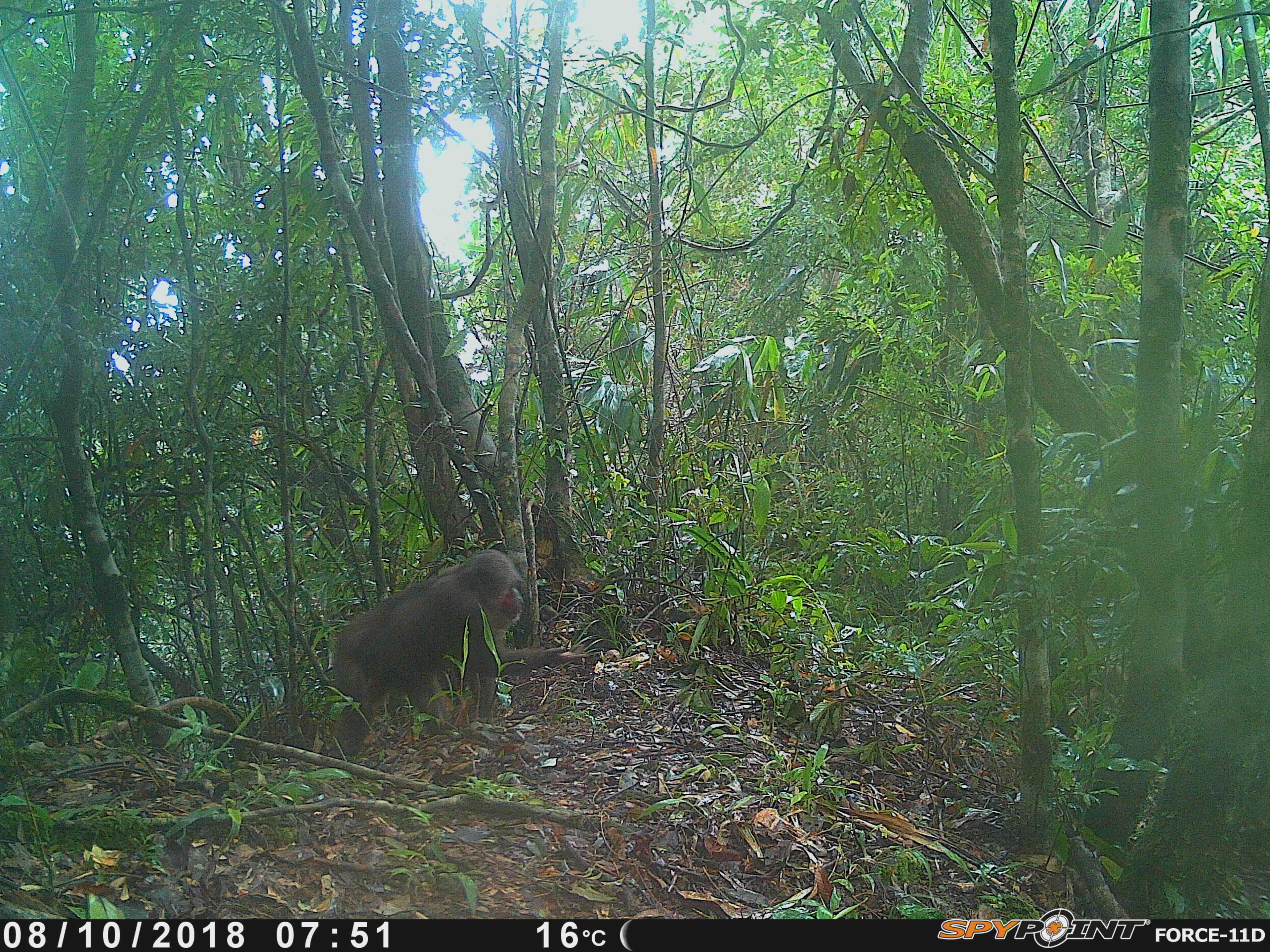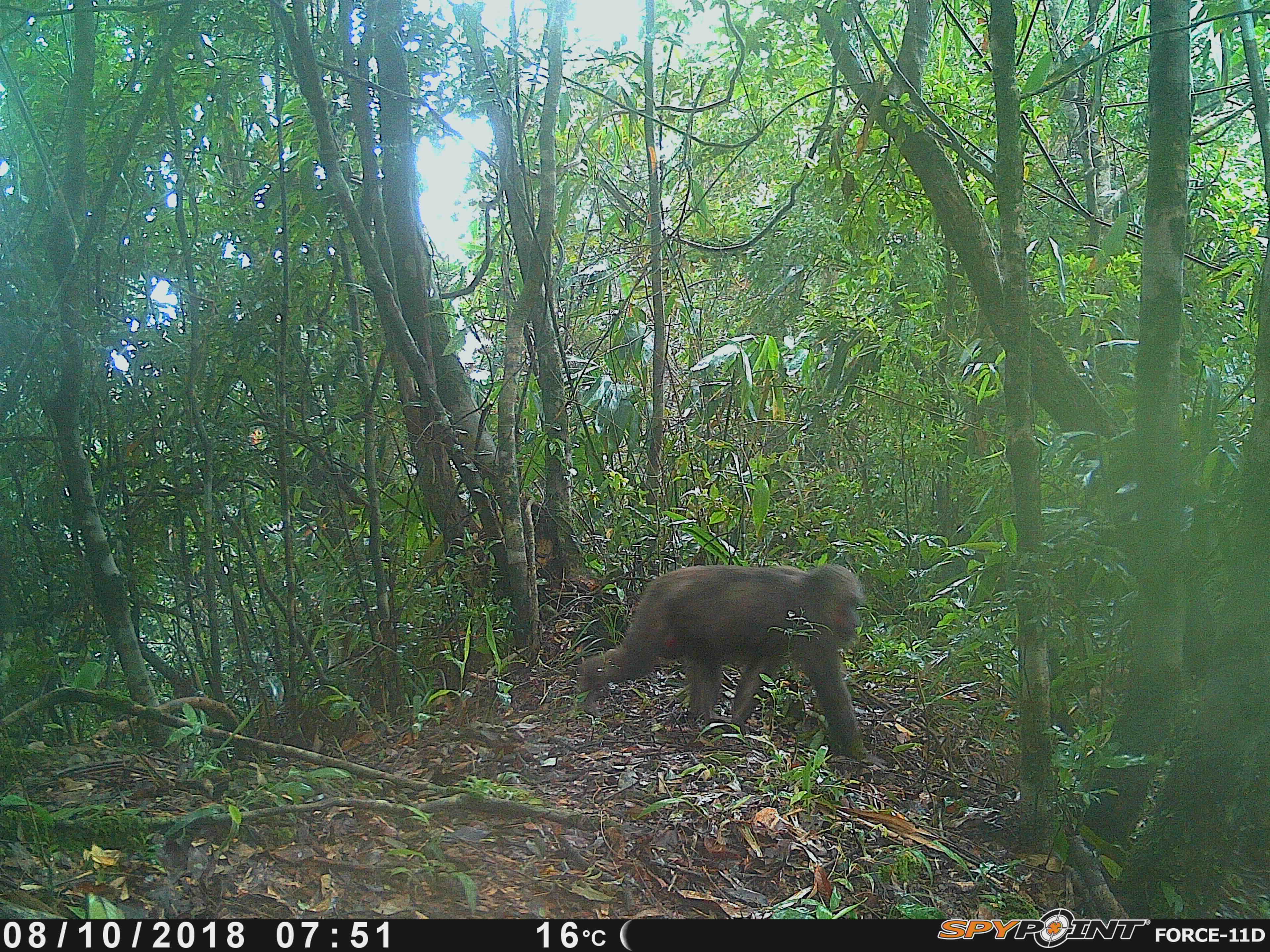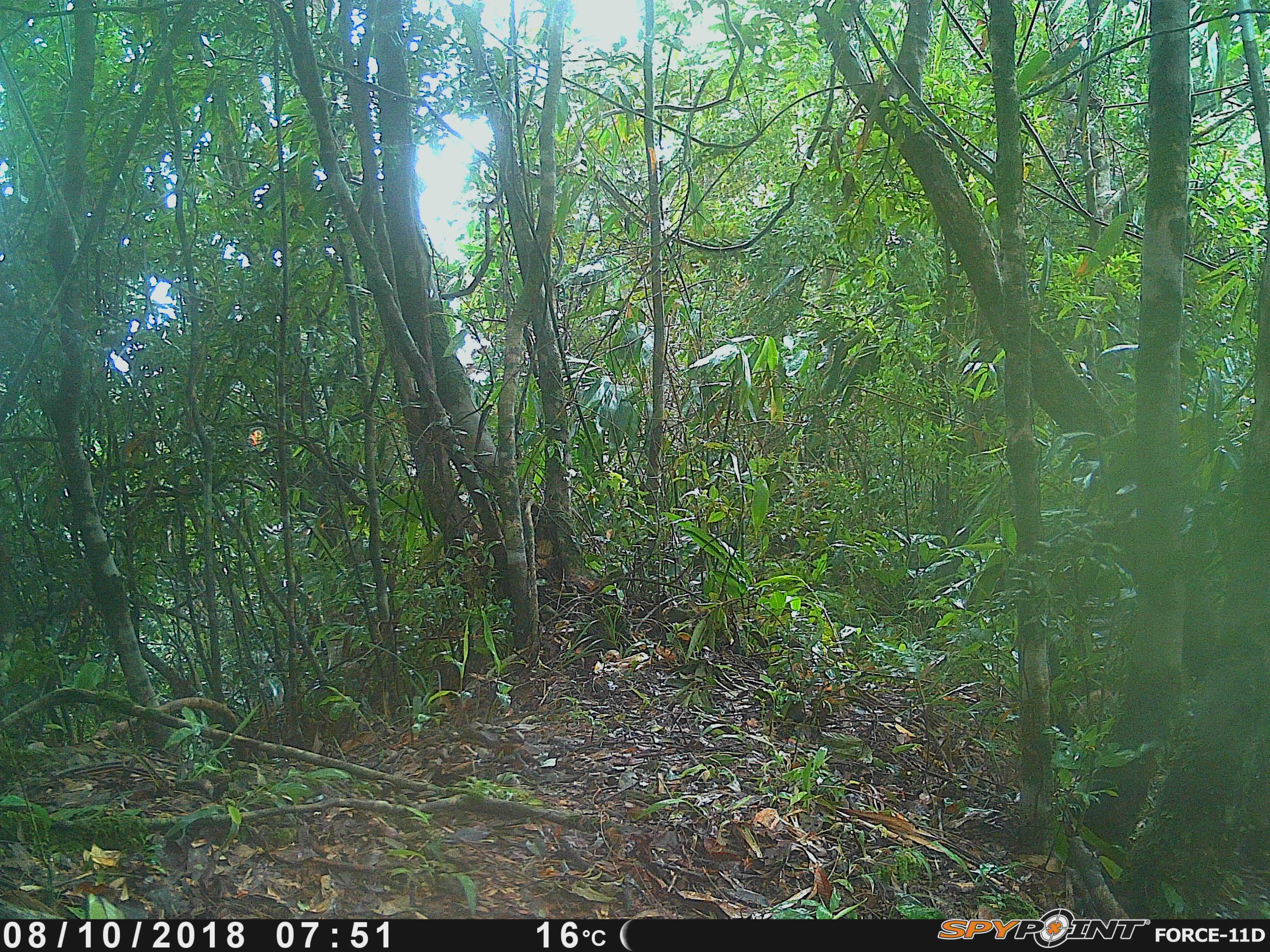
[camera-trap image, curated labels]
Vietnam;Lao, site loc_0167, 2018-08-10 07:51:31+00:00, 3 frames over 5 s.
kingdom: Animalia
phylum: Chordata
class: Mammalia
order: Primates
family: Cercopithecidae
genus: Macaca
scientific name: Macaca arctoides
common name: stump-tailed macaque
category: stump tailed macaque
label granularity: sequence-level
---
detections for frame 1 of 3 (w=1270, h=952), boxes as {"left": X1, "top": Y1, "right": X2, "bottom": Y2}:
stump tailed macaque: {"left": 331, "top": 548, "right": 589, "bottom": 755}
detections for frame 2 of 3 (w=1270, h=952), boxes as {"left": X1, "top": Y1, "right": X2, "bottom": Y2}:
stump tailed macaque: {"left": 575, "top": 562, "right": 887, "bottom": 768}